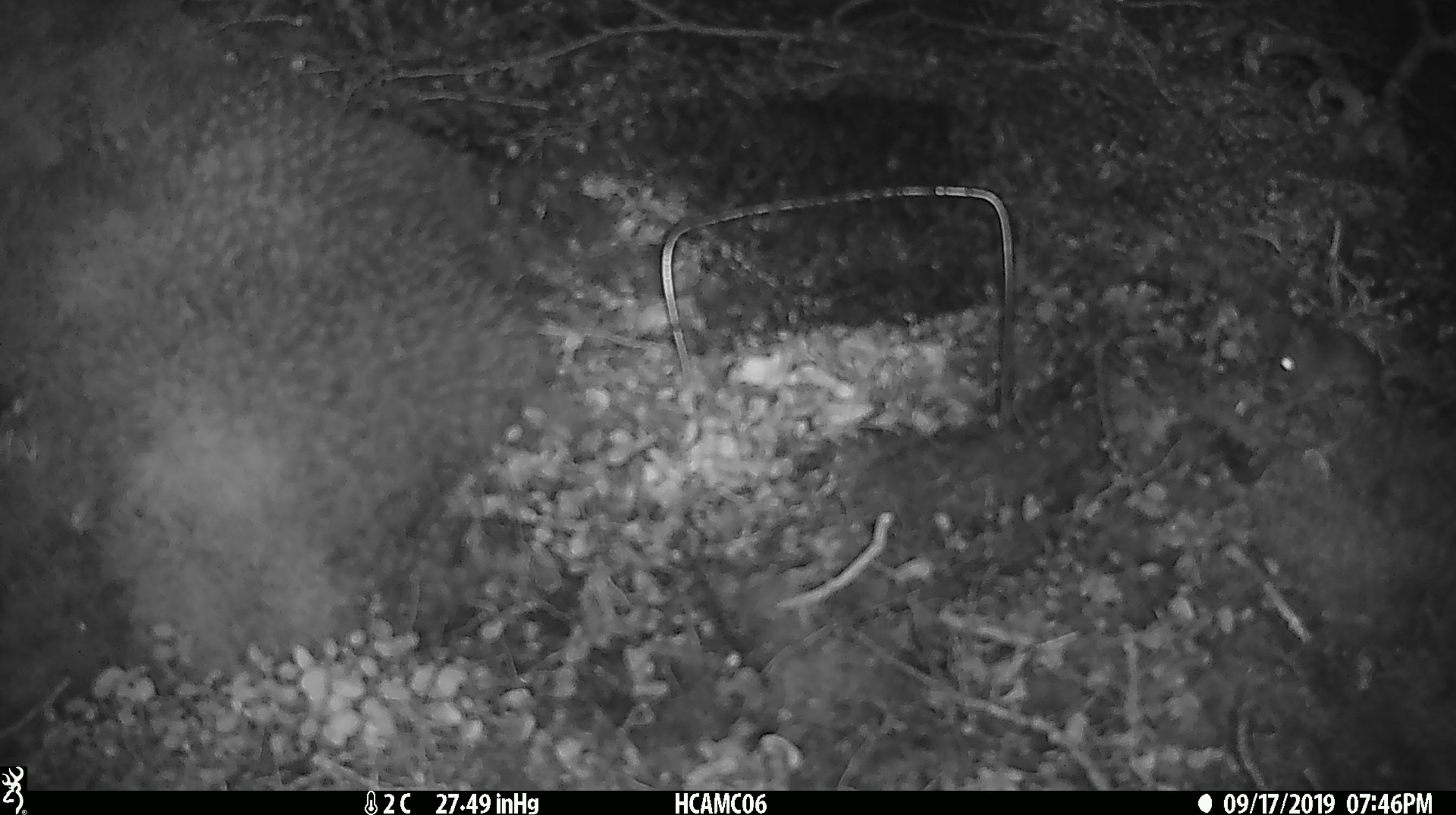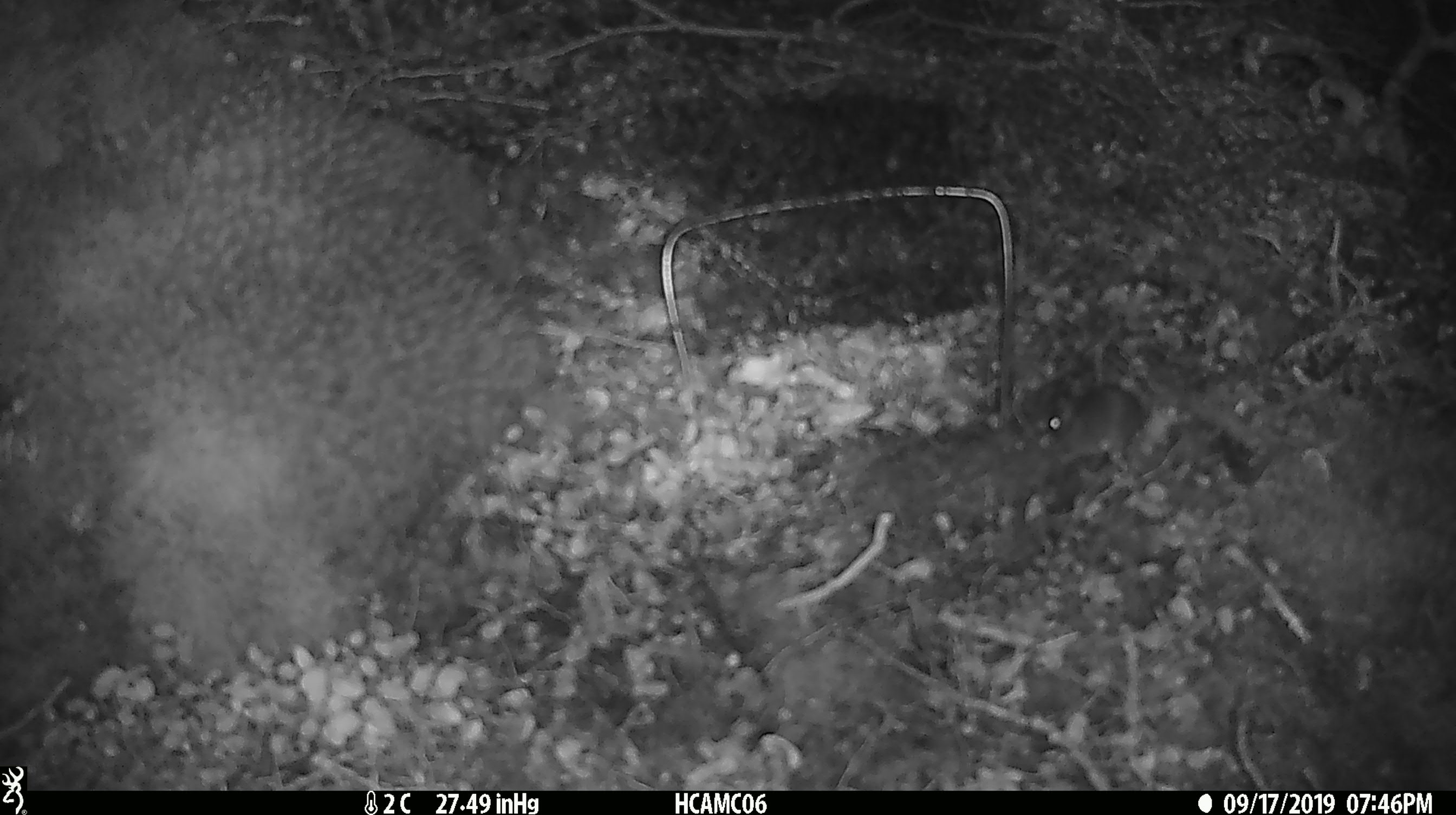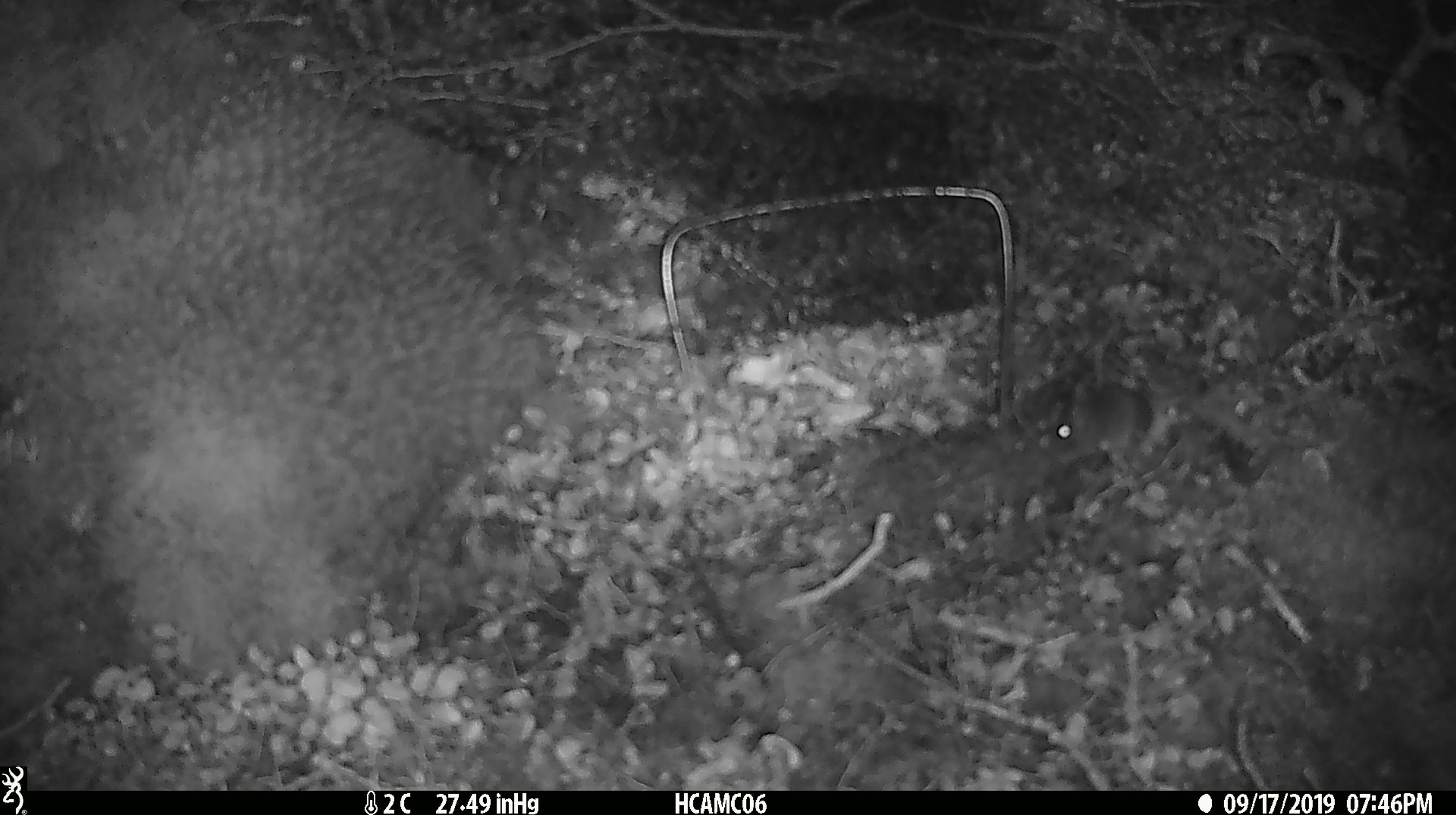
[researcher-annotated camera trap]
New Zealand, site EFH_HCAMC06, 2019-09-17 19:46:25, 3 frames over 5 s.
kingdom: Animalia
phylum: Chordata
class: Mammalia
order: Rodentia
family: Muridae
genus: Mus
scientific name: Mus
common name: mouse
Mouse (Mus).